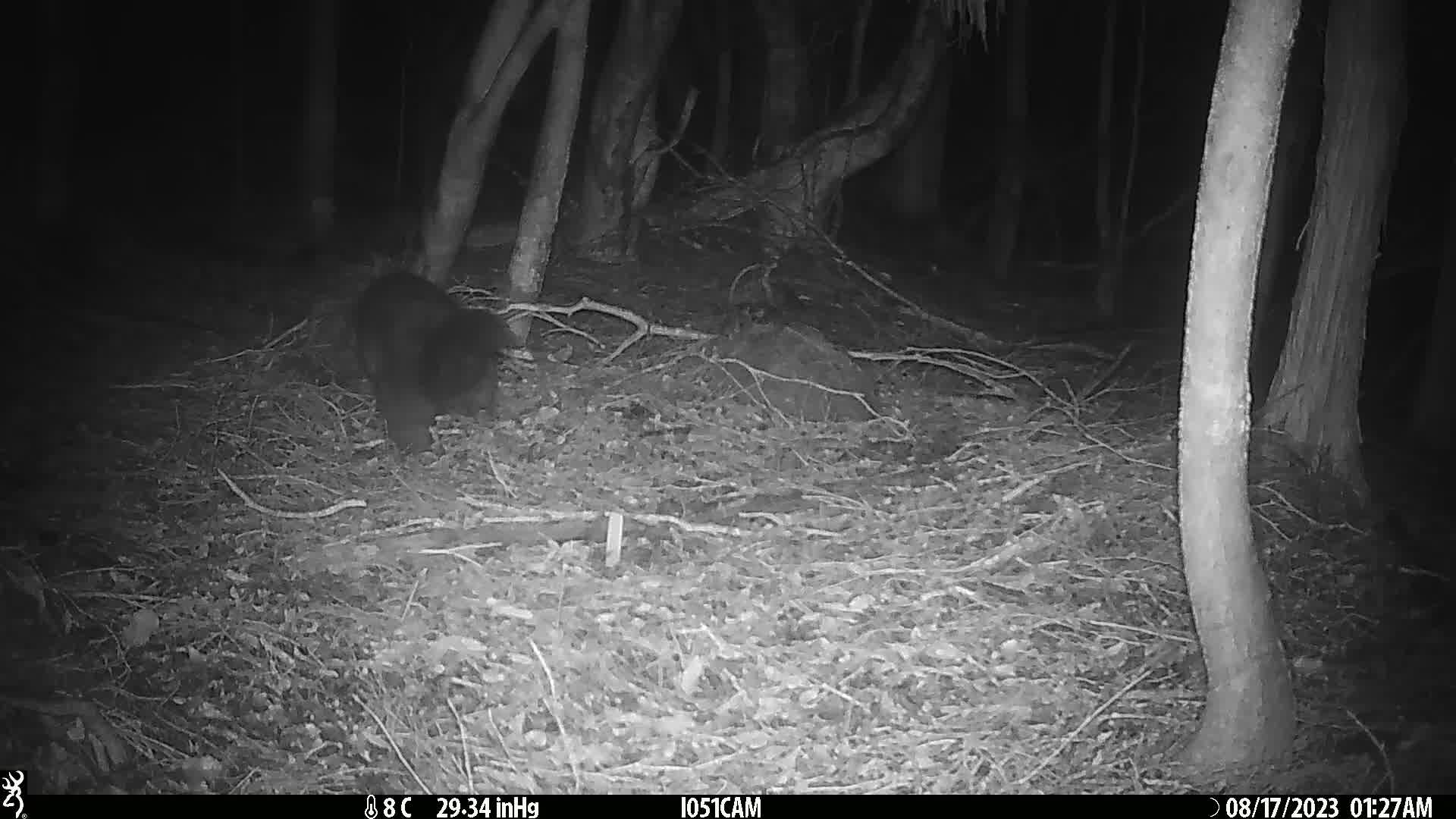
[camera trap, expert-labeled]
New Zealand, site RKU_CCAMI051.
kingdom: Animalia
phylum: Chordata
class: Mammalia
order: Diprotodontia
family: Phalangeridae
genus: Trichosurus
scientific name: Trichosurus vulpecula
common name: common brushtail possum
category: possum